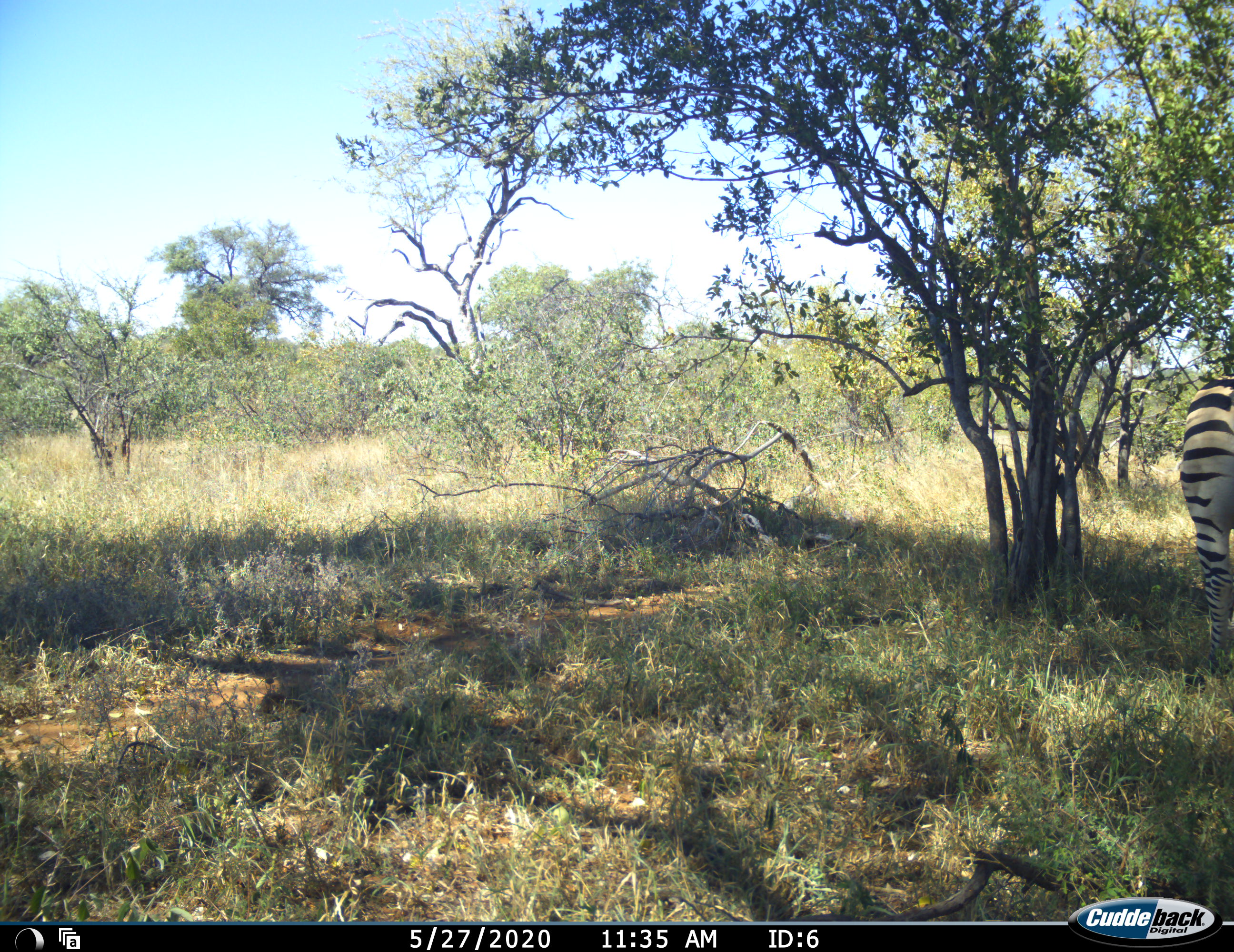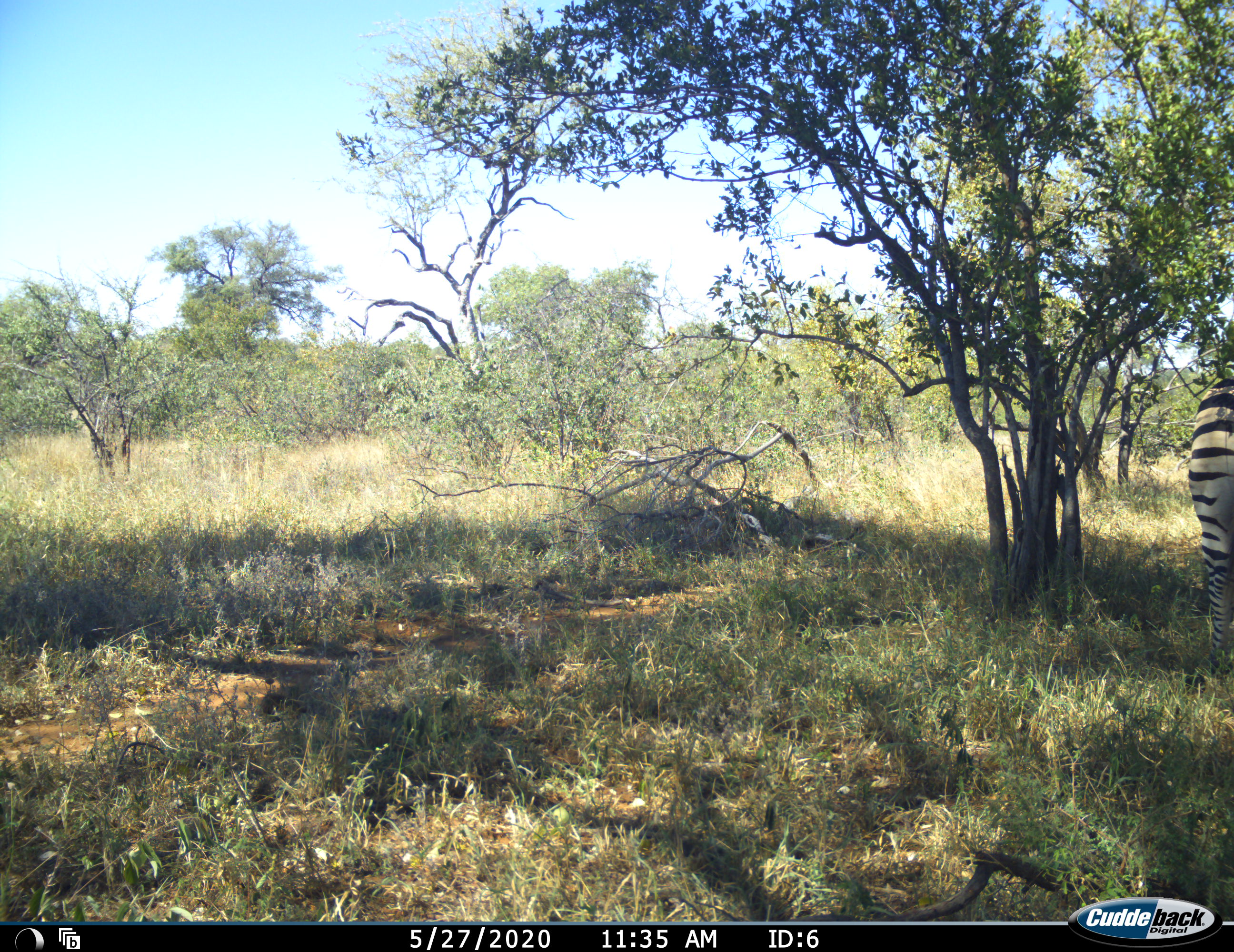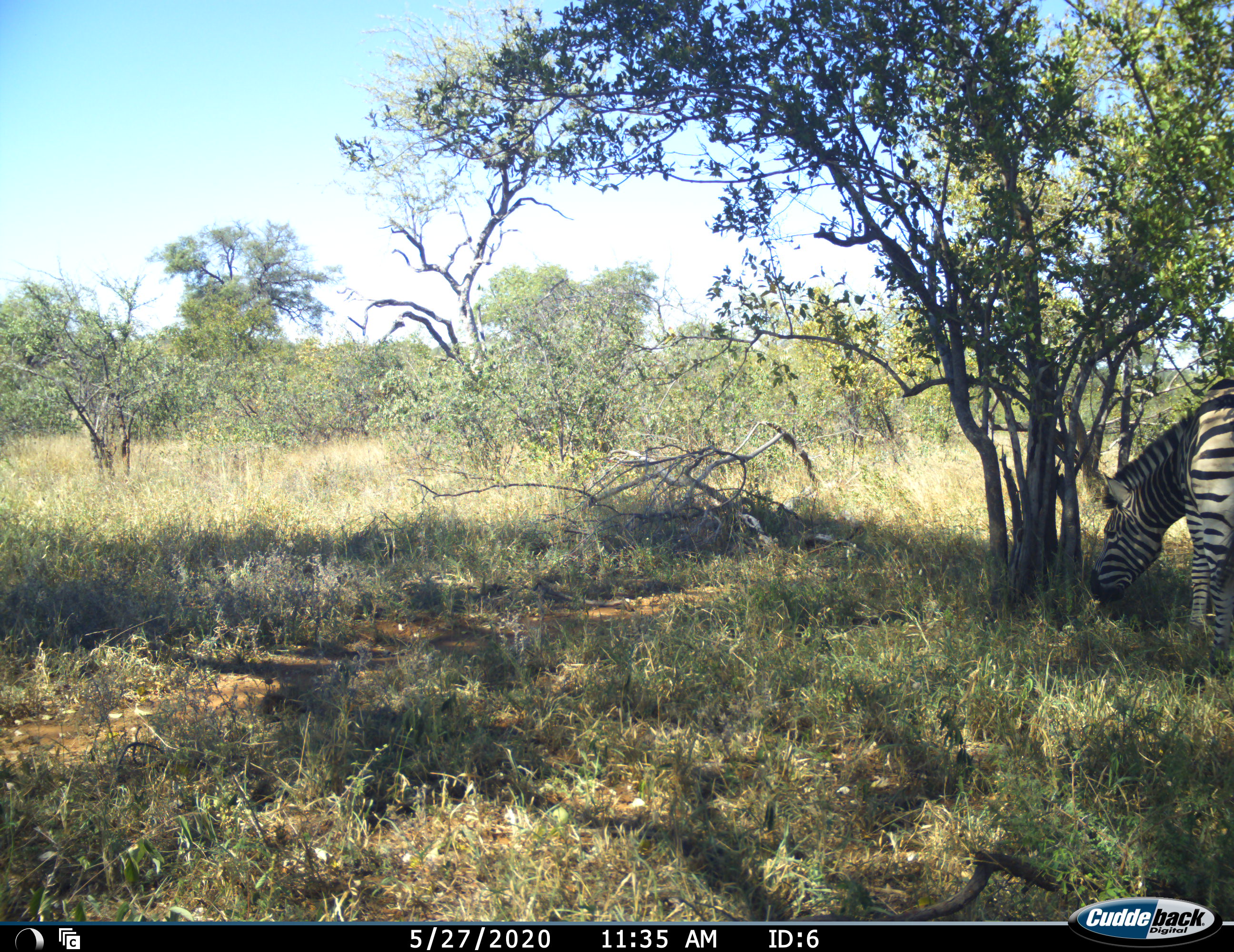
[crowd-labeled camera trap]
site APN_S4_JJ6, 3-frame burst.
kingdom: Animalia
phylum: Chordata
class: Mammalia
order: Perissodactyla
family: Equidae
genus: Equus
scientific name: Equus quagga burchellii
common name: burchell's zebra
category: zebraburchells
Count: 1.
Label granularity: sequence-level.